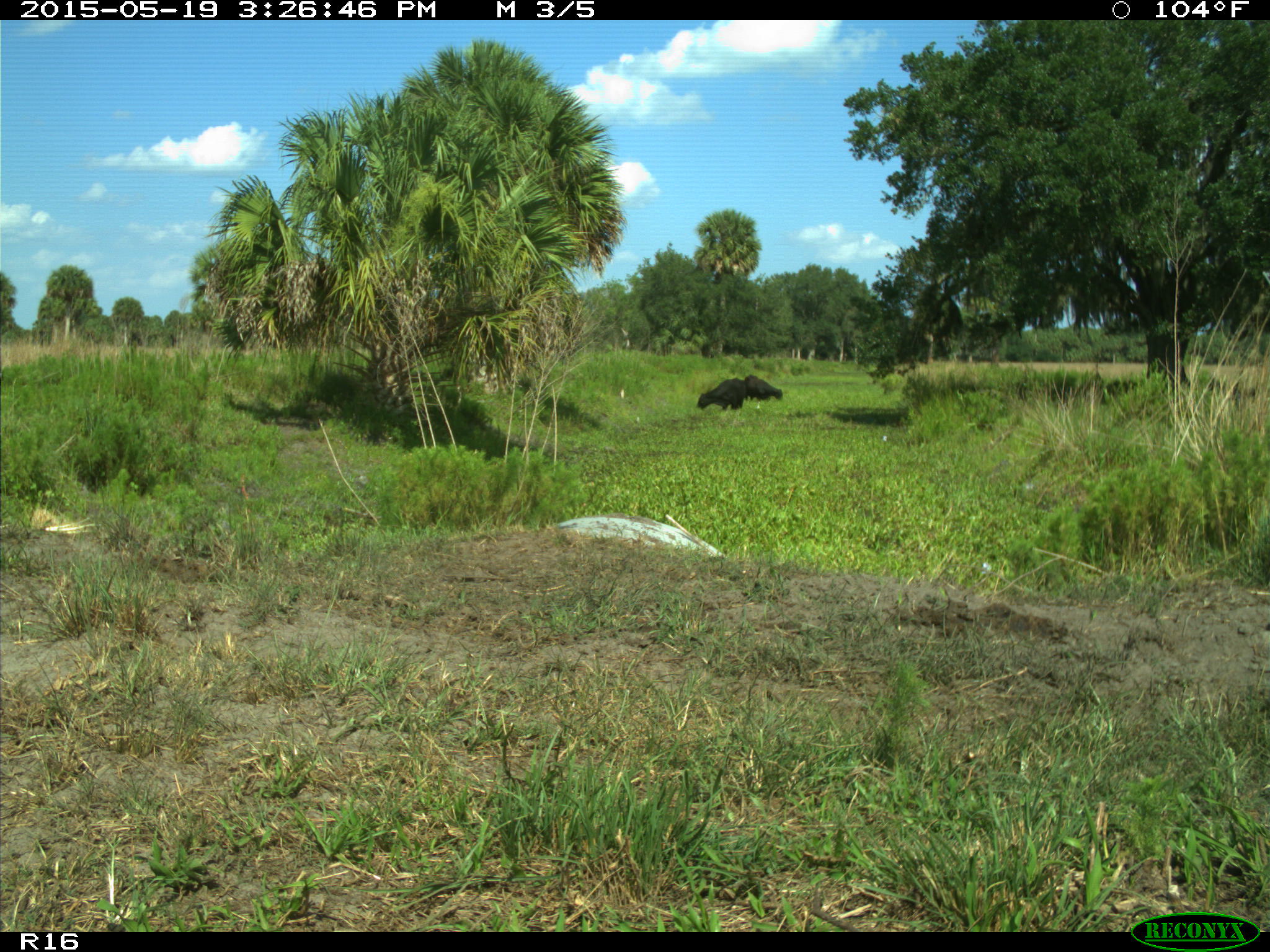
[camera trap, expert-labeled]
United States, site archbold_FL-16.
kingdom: Animalia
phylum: Chordata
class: Mammalia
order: Artiodactyla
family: Bovidae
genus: Bos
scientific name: Bos taurus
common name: domestic cow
Bos taurus (domestic cow).